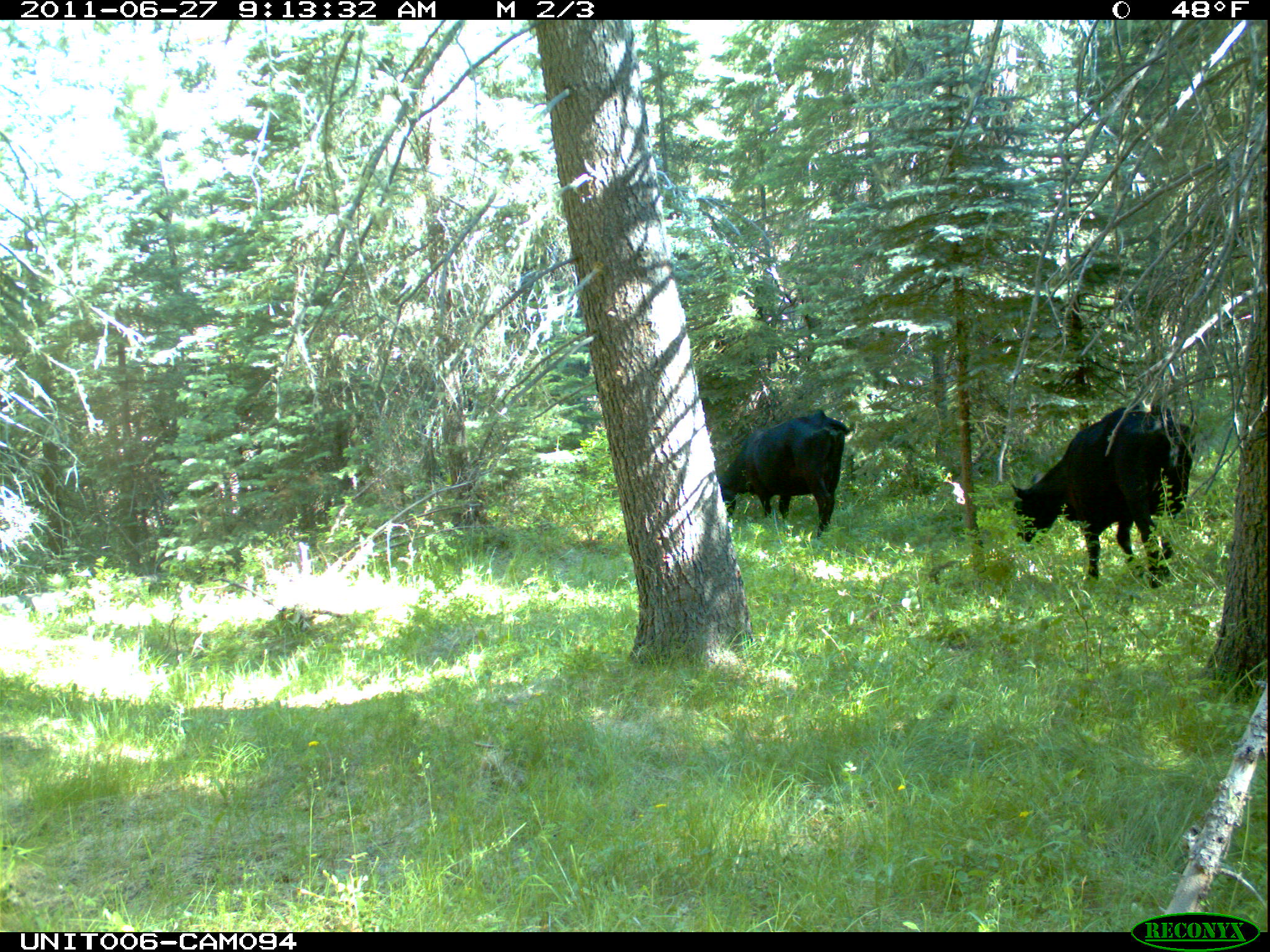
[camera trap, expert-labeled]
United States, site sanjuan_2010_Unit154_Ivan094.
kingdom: Animalia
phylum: Chordata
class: Mammalia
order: Artiodactyla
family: Bovidae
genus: Bos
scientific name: Bos taurus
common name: domestic cow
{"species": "Bos taurus (domestic cow)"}